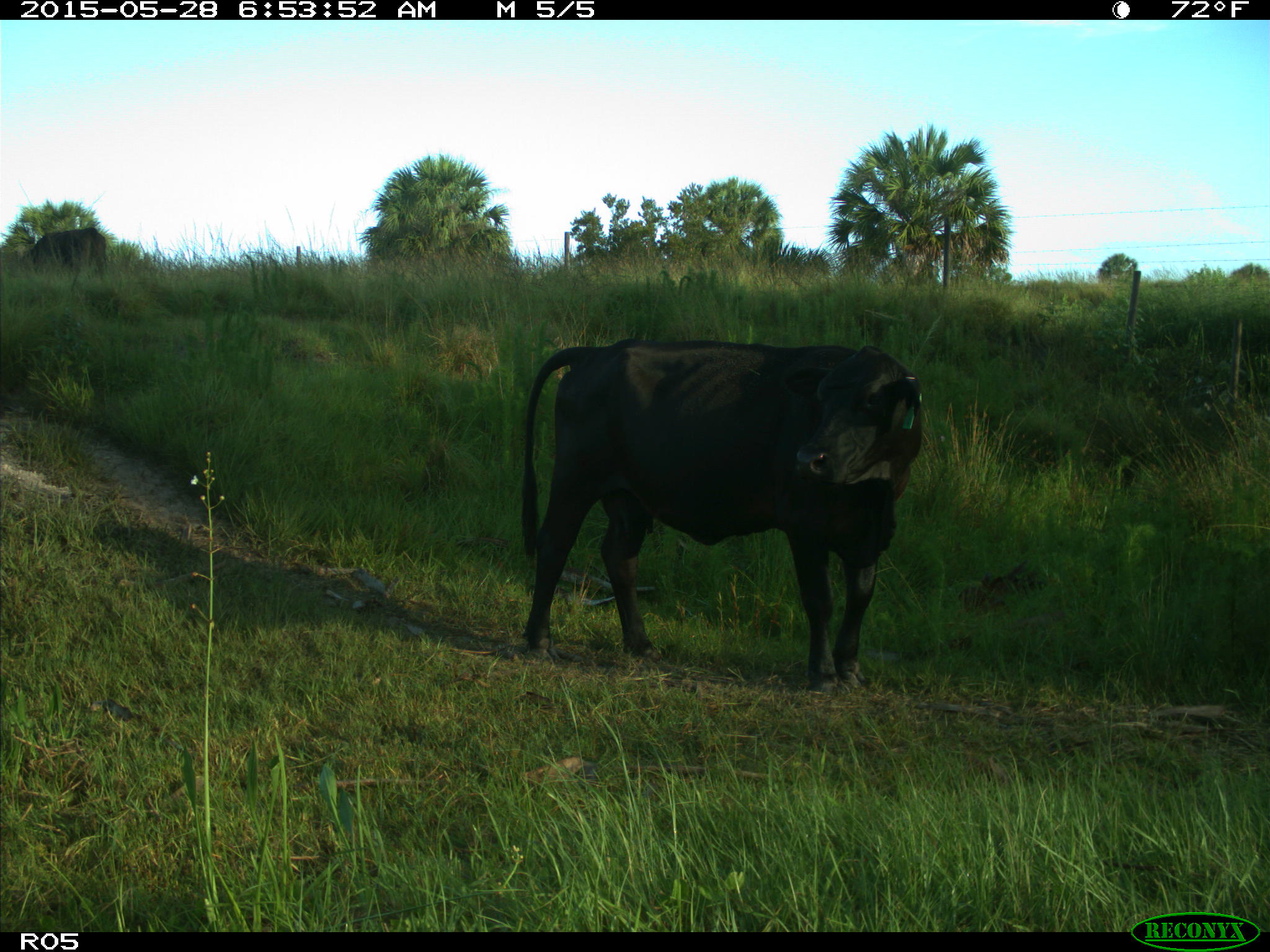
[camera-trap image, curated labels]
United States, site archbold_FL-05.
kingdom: Animalia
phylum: Chordata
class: Mammalia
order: Artiodactyla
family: Bovidae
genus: Bos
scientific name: Bos taurus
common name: domestic cow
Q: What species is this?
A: Bos taurus (domestic cow).